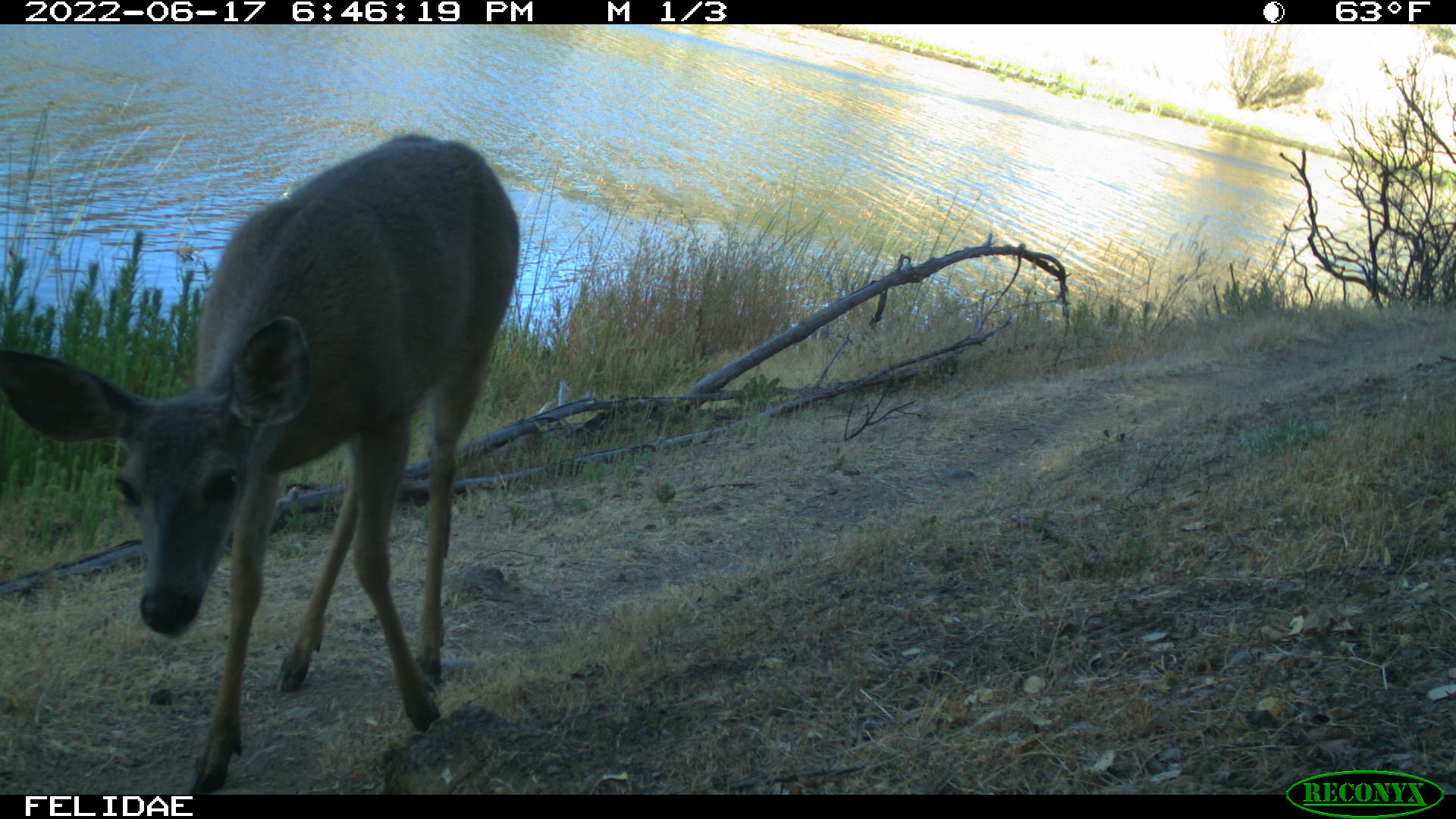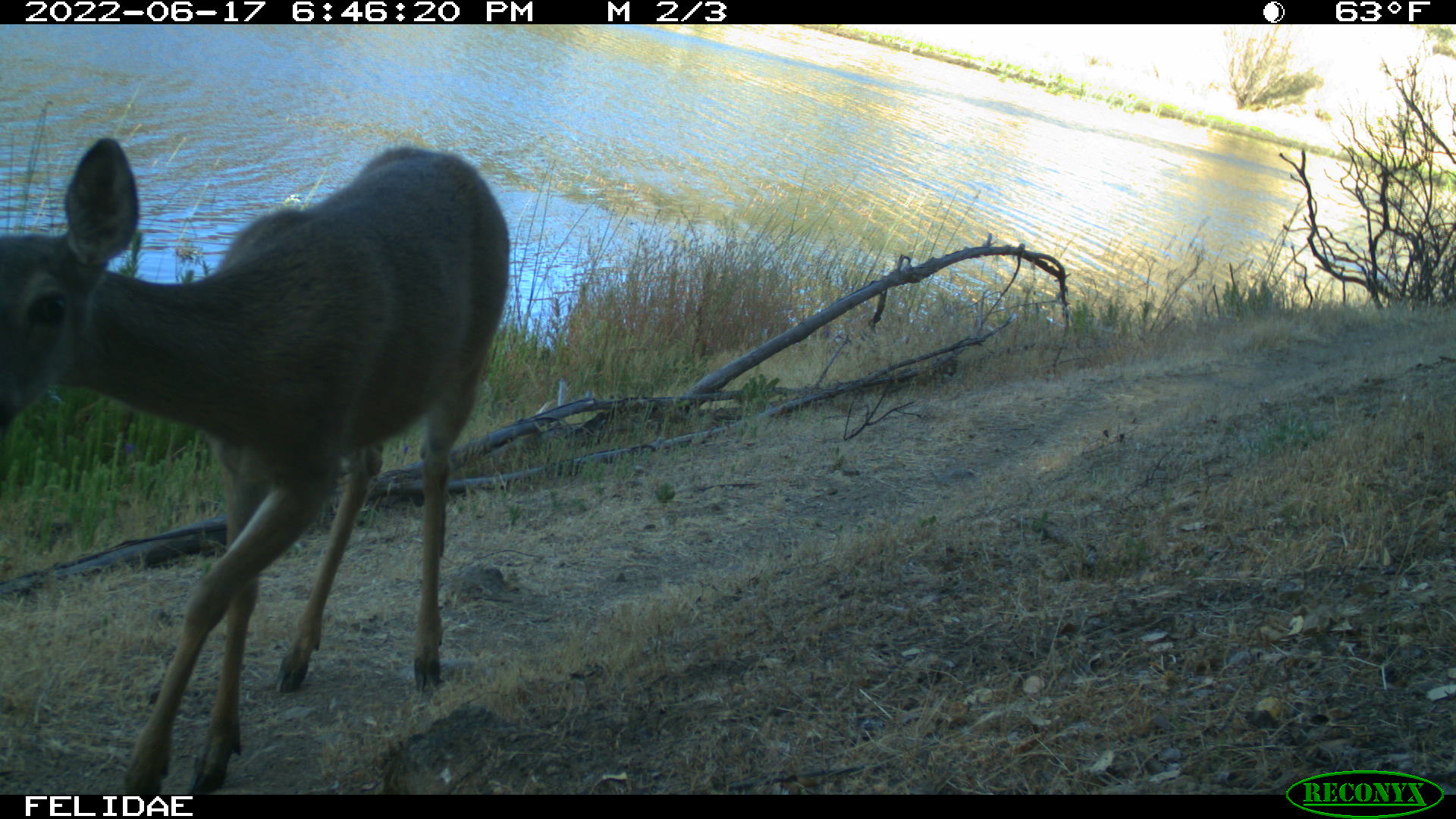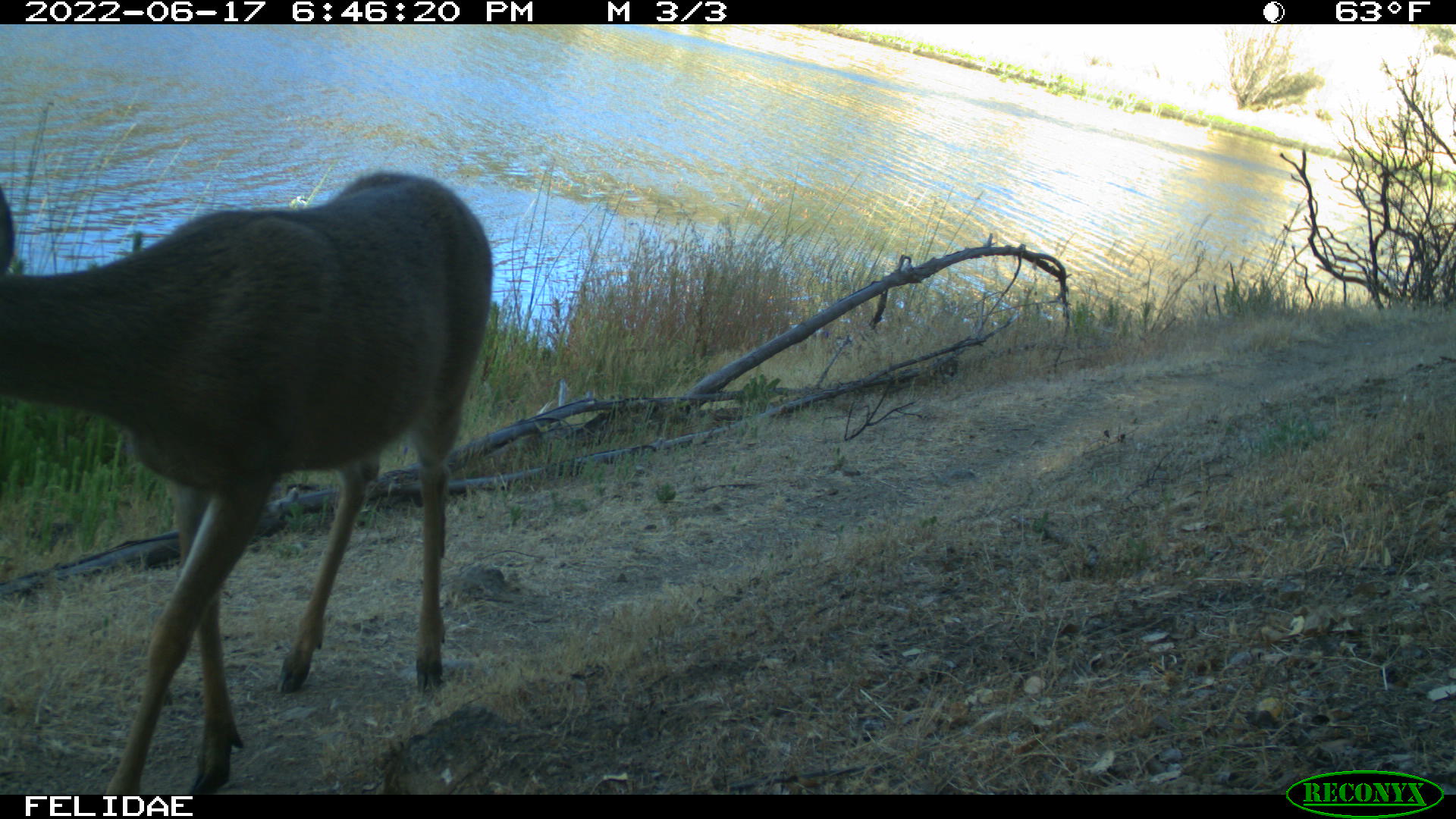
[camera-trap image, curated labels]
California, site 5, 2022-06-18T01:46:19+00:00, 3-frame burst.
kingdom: Animalia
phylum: Chordata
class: Mammalia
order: Artiodactyla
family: Cervidae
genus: Odocoileus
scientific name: Odocoileus hemionus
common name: mule deer